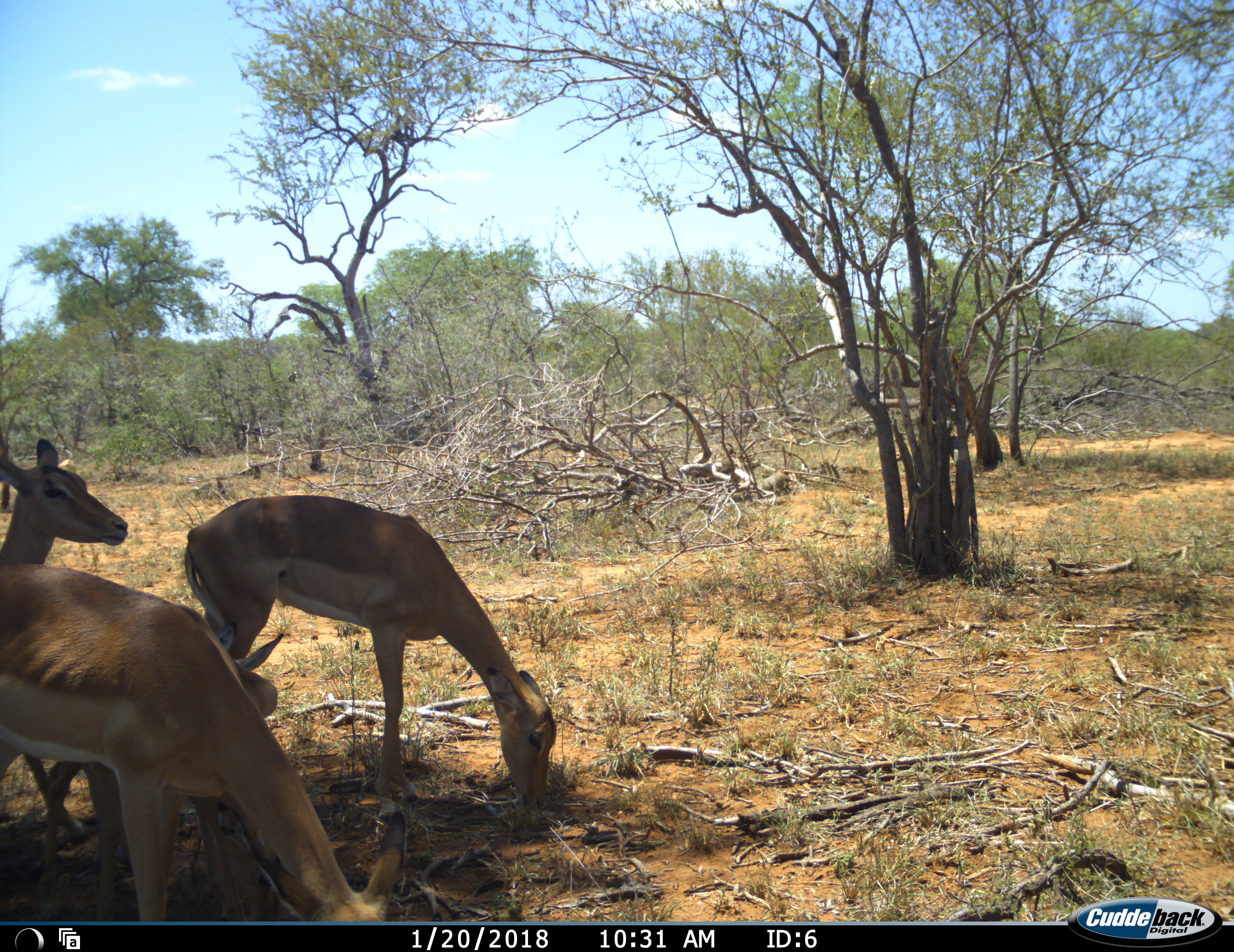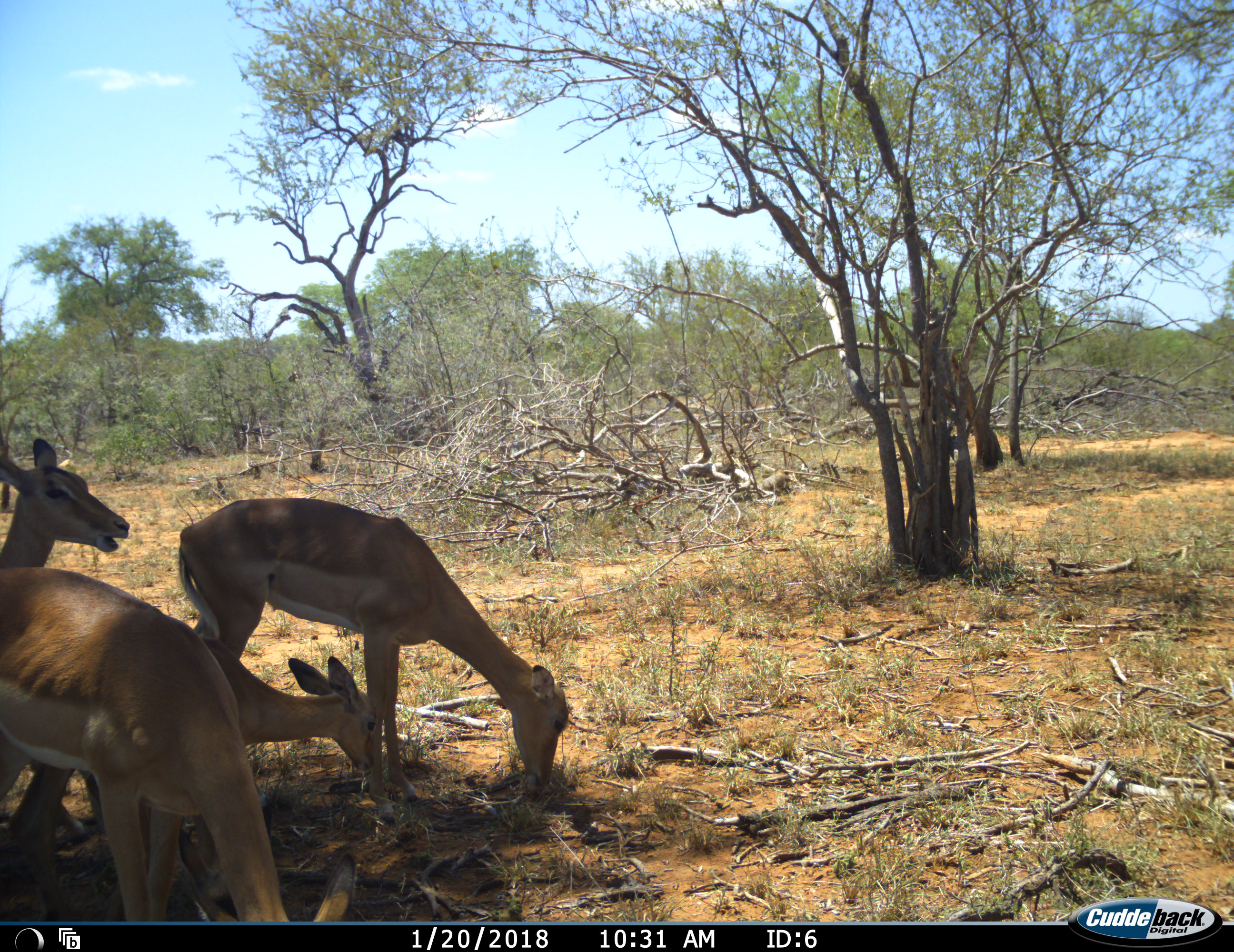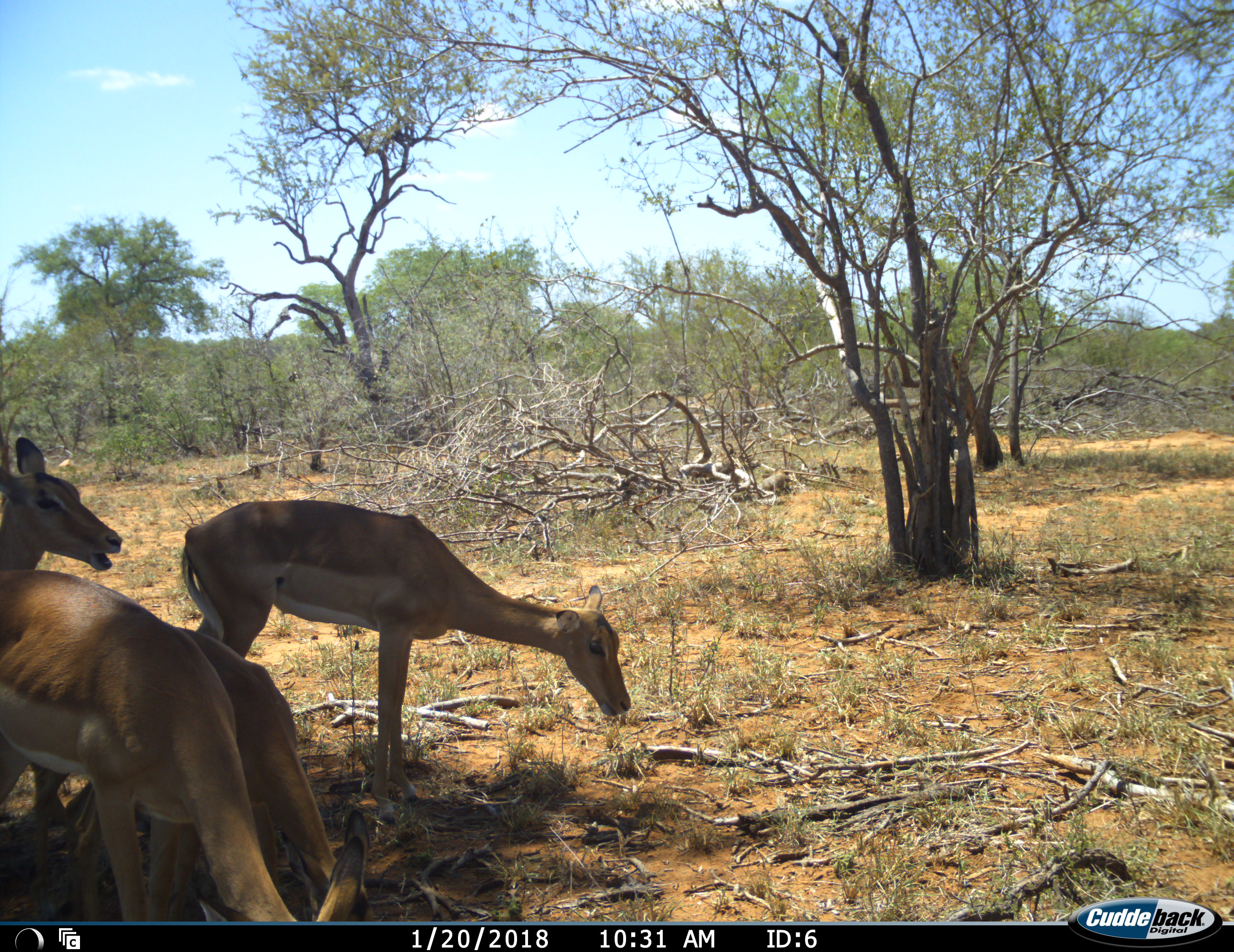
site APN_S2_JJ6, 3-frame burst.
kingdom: Animalia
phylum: Chordata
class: Mammalia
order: Artiodactyla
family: Bovidae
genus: Aepyceros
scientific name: Aepyceros melampus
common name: impala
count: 4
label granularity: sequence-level